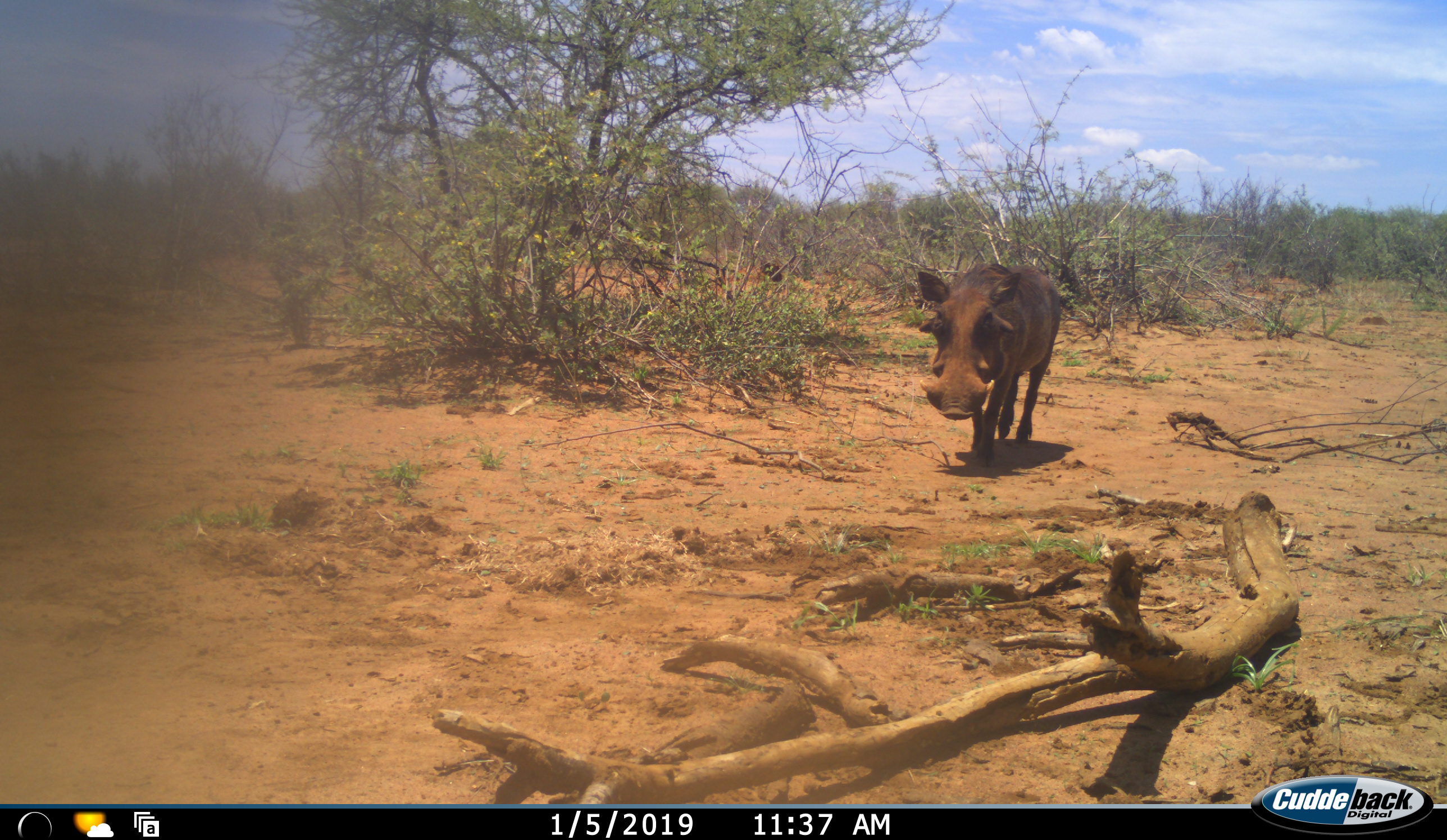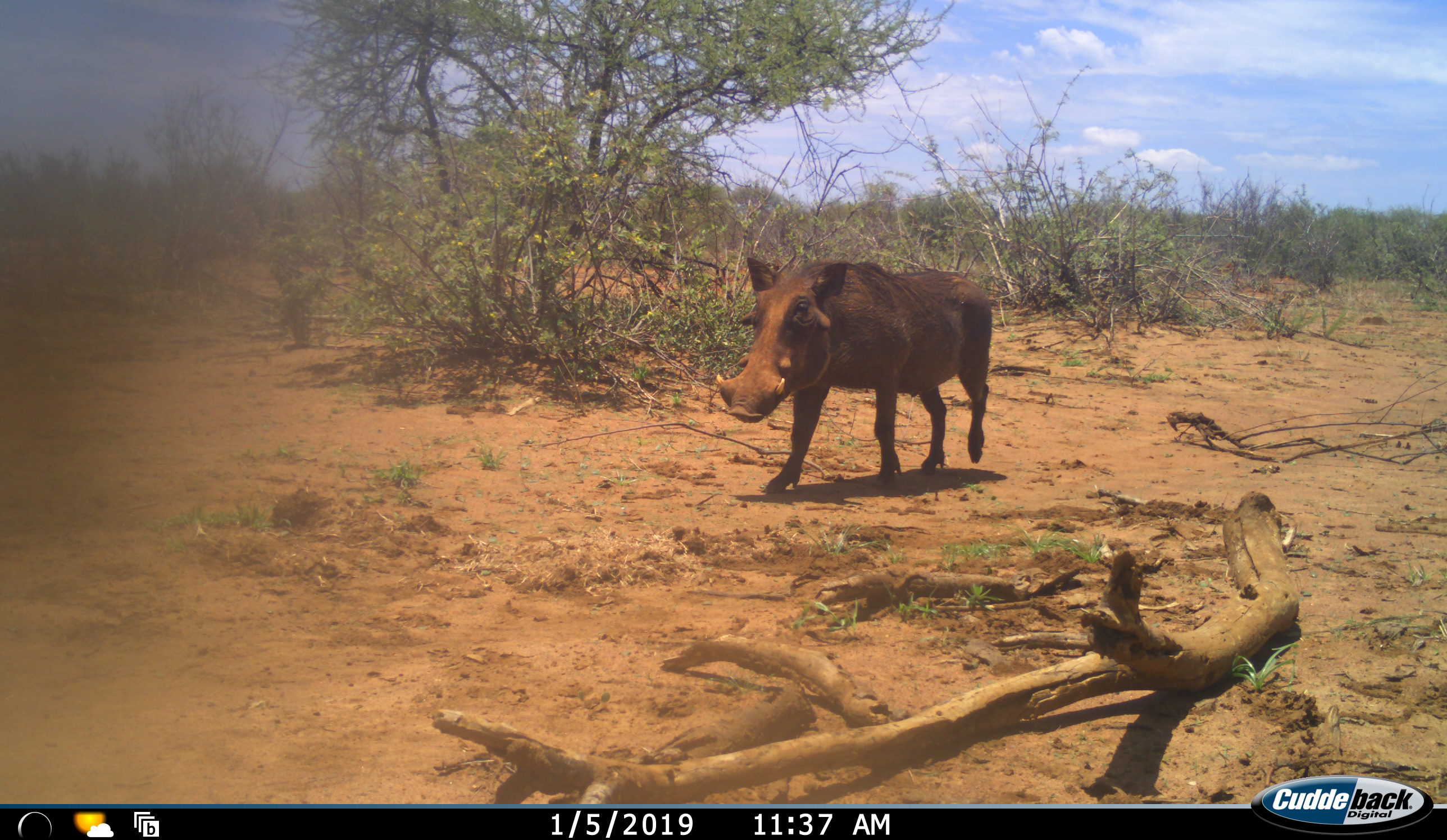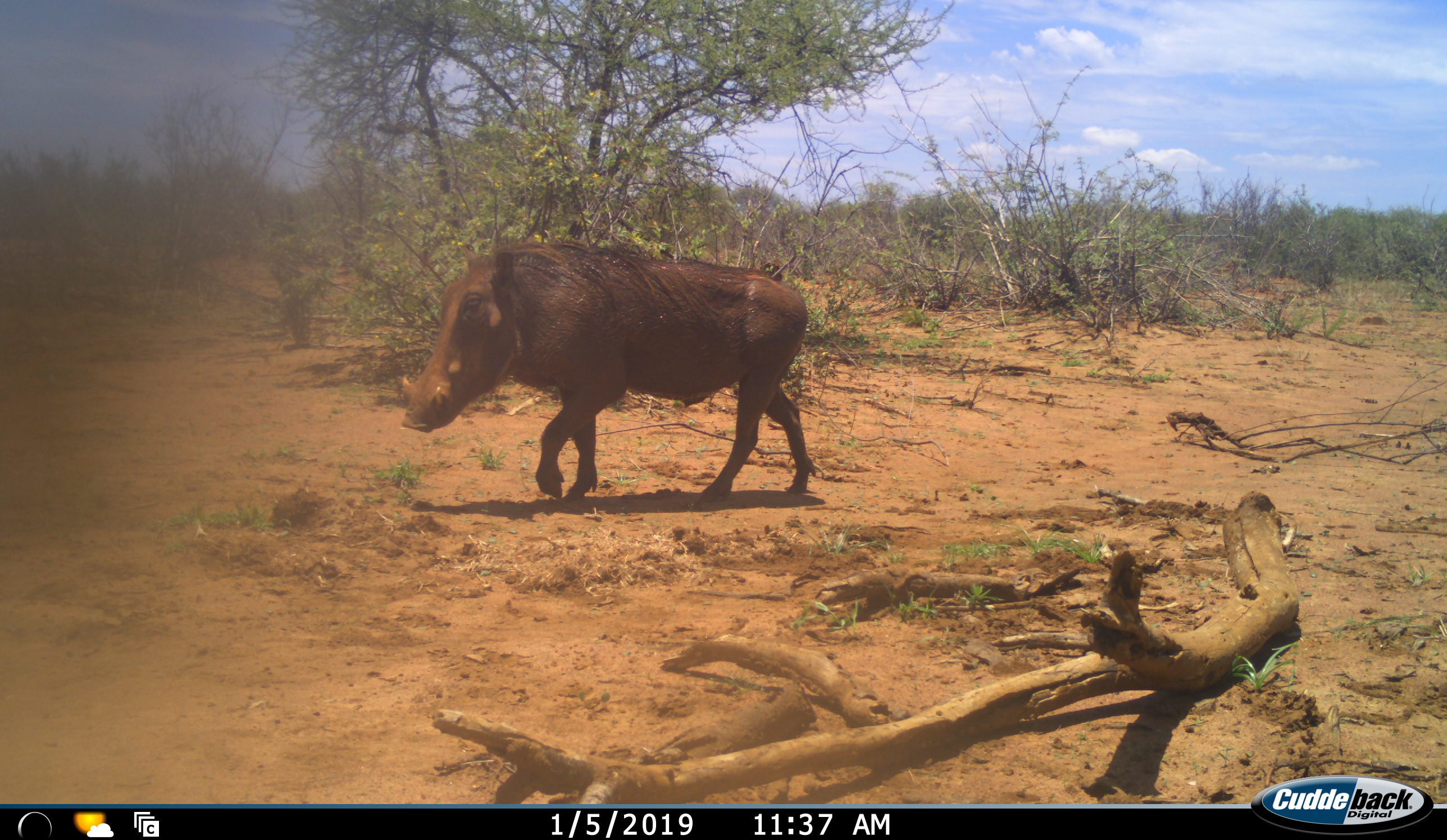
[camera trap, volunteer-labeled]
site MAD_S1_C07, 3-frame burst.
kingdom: Animalia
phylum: Chordata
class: Mammalia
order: Artiodactyla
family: Suidae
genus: Phacochoerus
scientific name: Phacochoerus africanus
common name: warthog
Warthog (Phacochoerus africanus), count 1. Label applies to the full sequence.